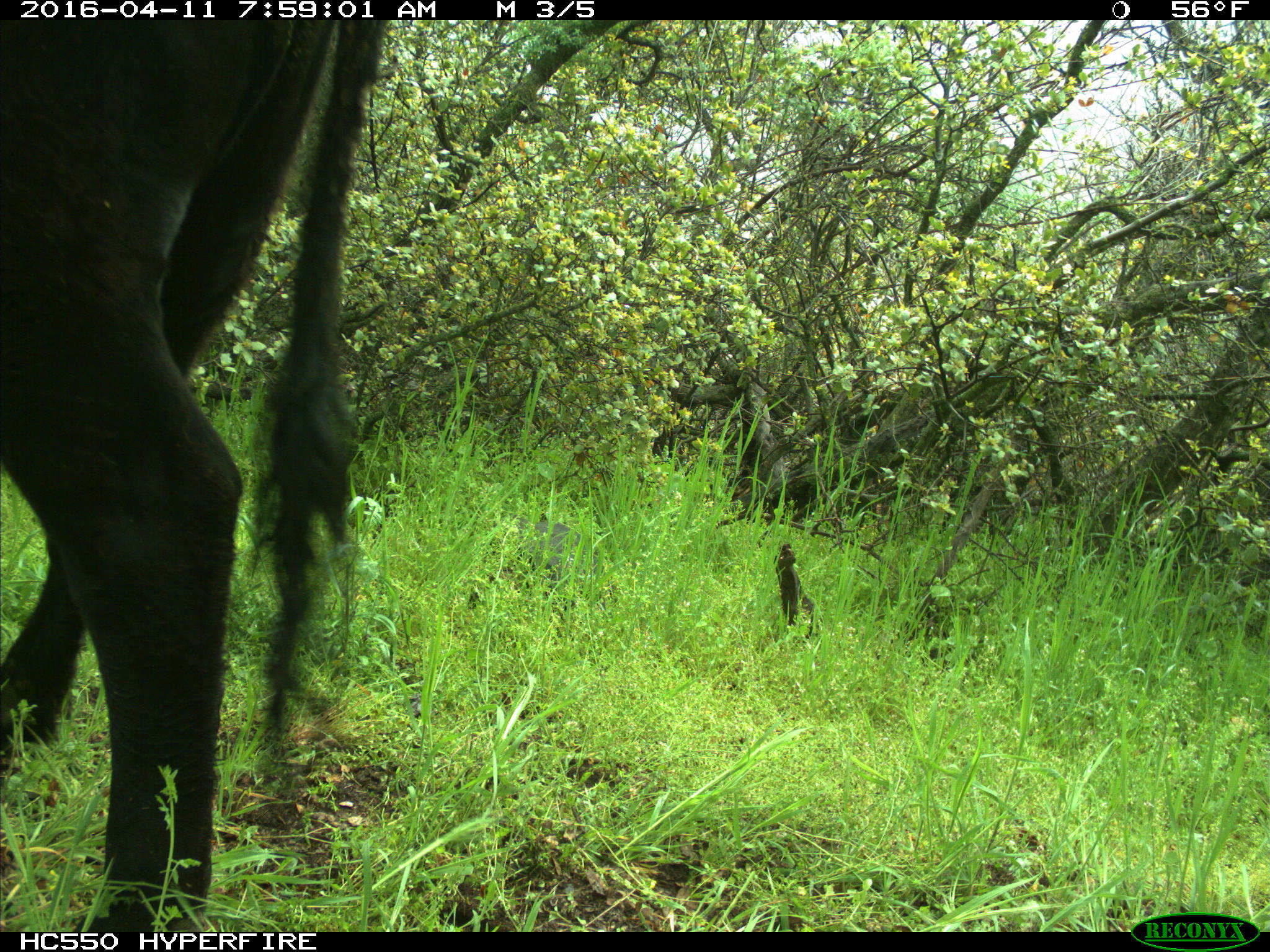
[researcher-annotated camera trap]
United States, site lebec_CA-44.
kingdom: Animalia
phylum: Chordata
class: Mammalia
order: Artiodactyla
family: Bovidae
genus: Bos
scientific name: Bos taurus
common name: domestic cow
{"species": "Bos taurus (domestic cow)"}